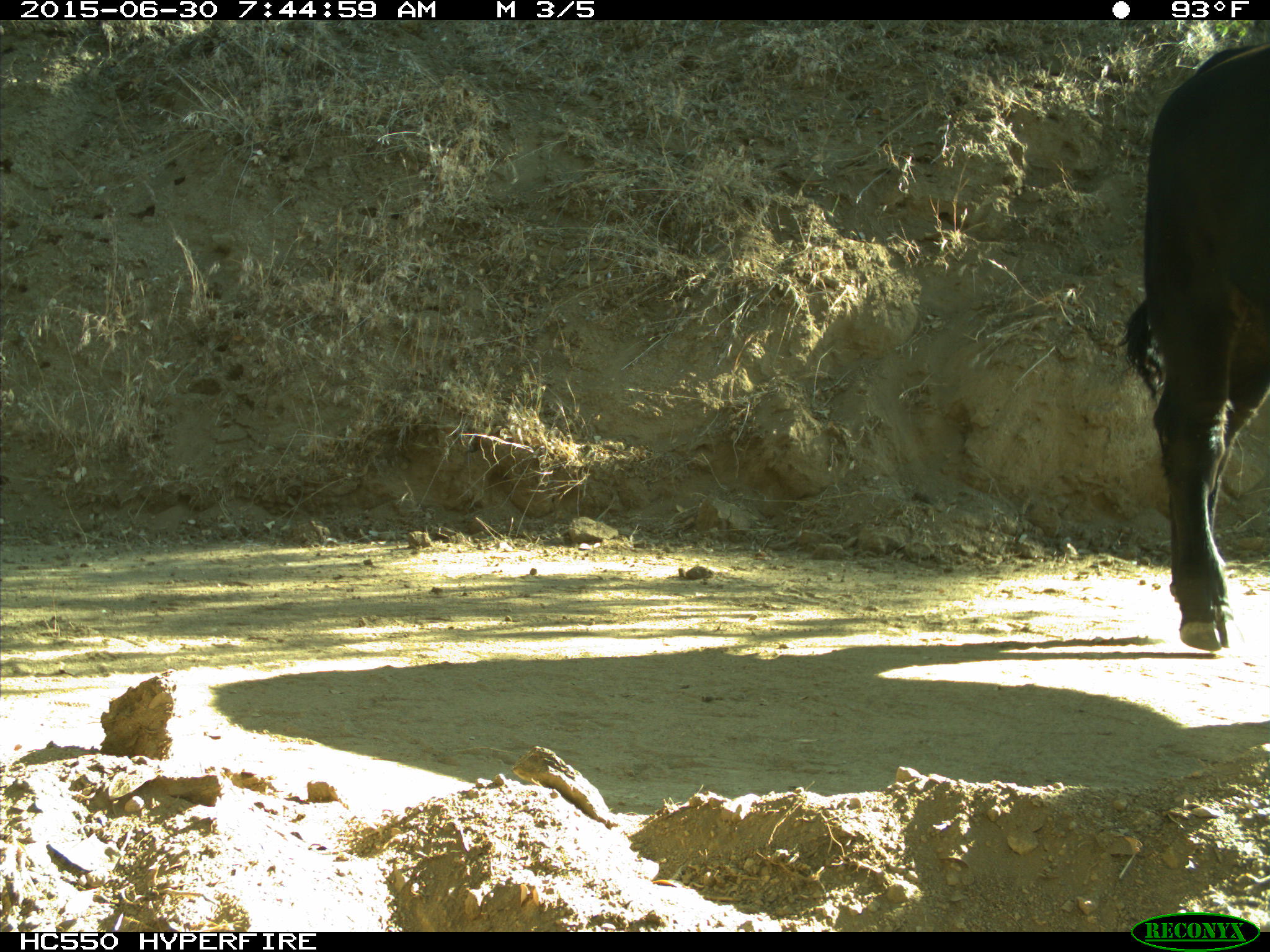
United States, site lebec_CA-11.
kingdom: Animalia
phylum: Chordata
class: Mammalia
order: Artiodactyla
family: Bovidae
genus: Bos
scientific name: Bos taurus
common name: domestic cow